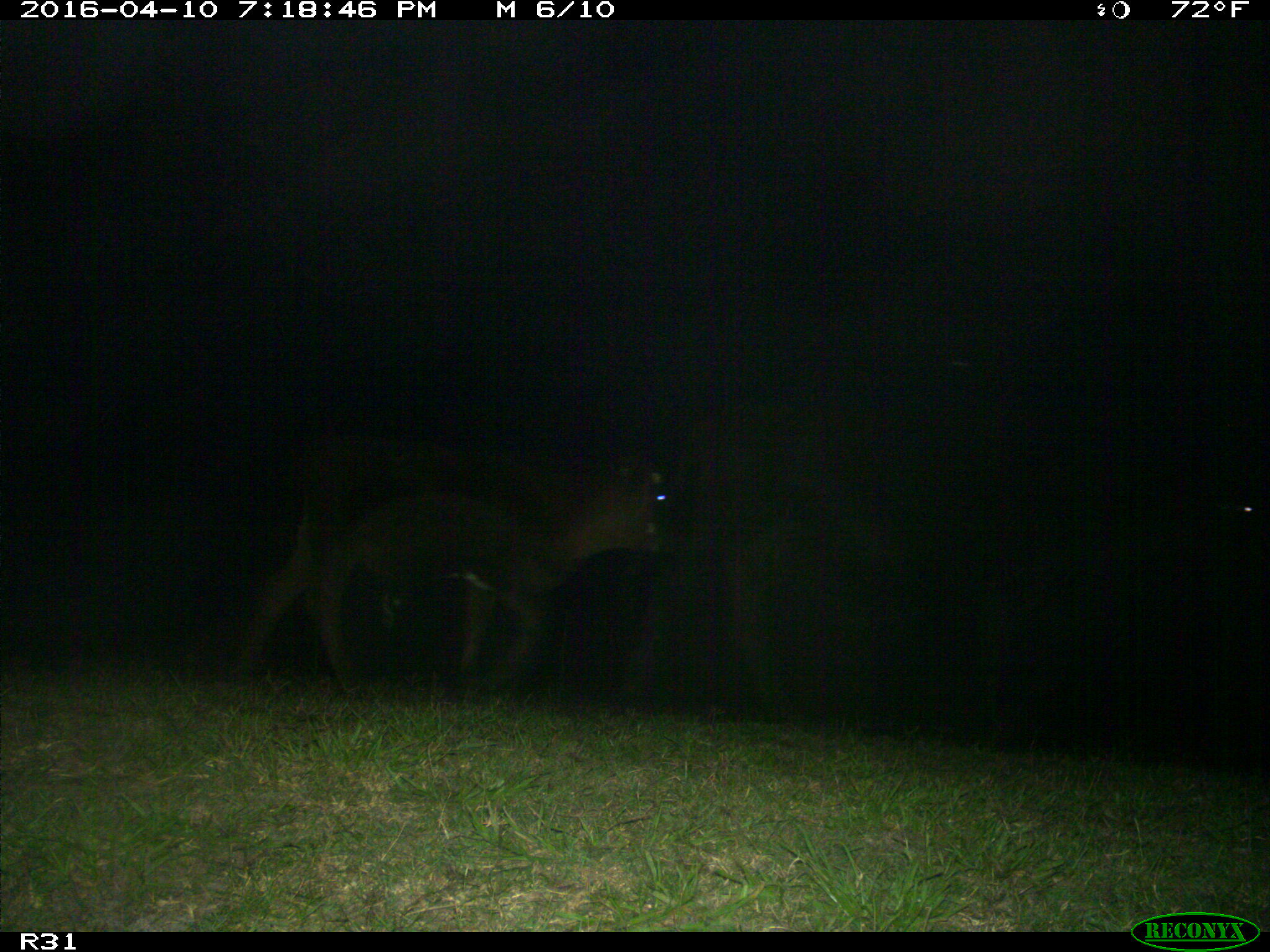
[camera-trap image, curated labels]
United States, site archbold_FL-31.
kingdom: Animalia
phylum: Chordata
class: Mammalia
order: Artiodactyla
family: Bovidae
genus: Bos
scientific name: Bos taurus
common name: domestic cow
Bos taurus (domestic cow).